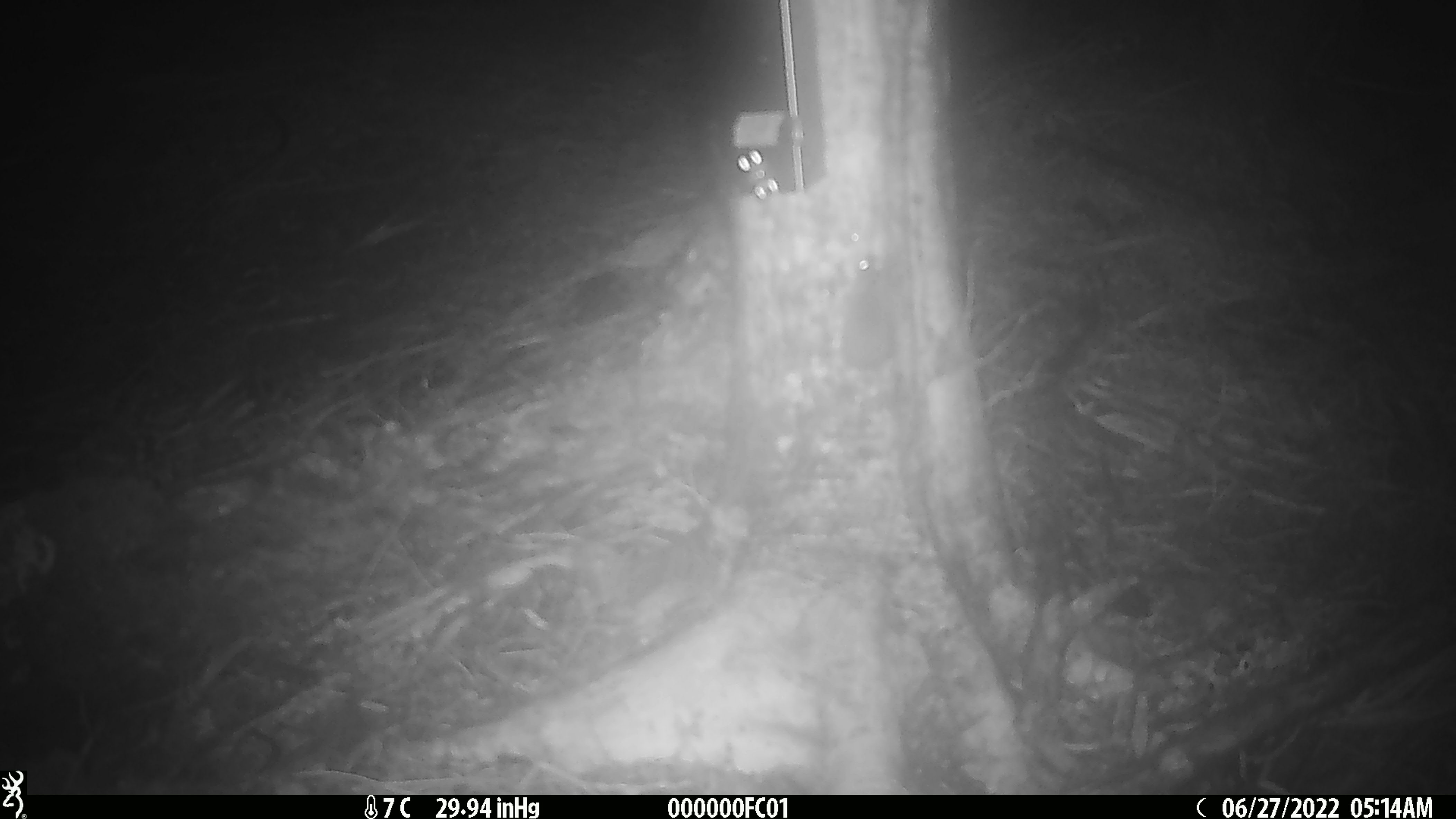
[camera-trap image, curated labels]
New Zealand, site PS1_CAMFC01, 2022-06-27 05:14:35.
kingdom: Animalia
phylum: Chordata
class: Mammalia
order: Rodentia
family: Muridae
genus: Mus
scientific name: Mus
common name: mouse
Mouse (Mus).